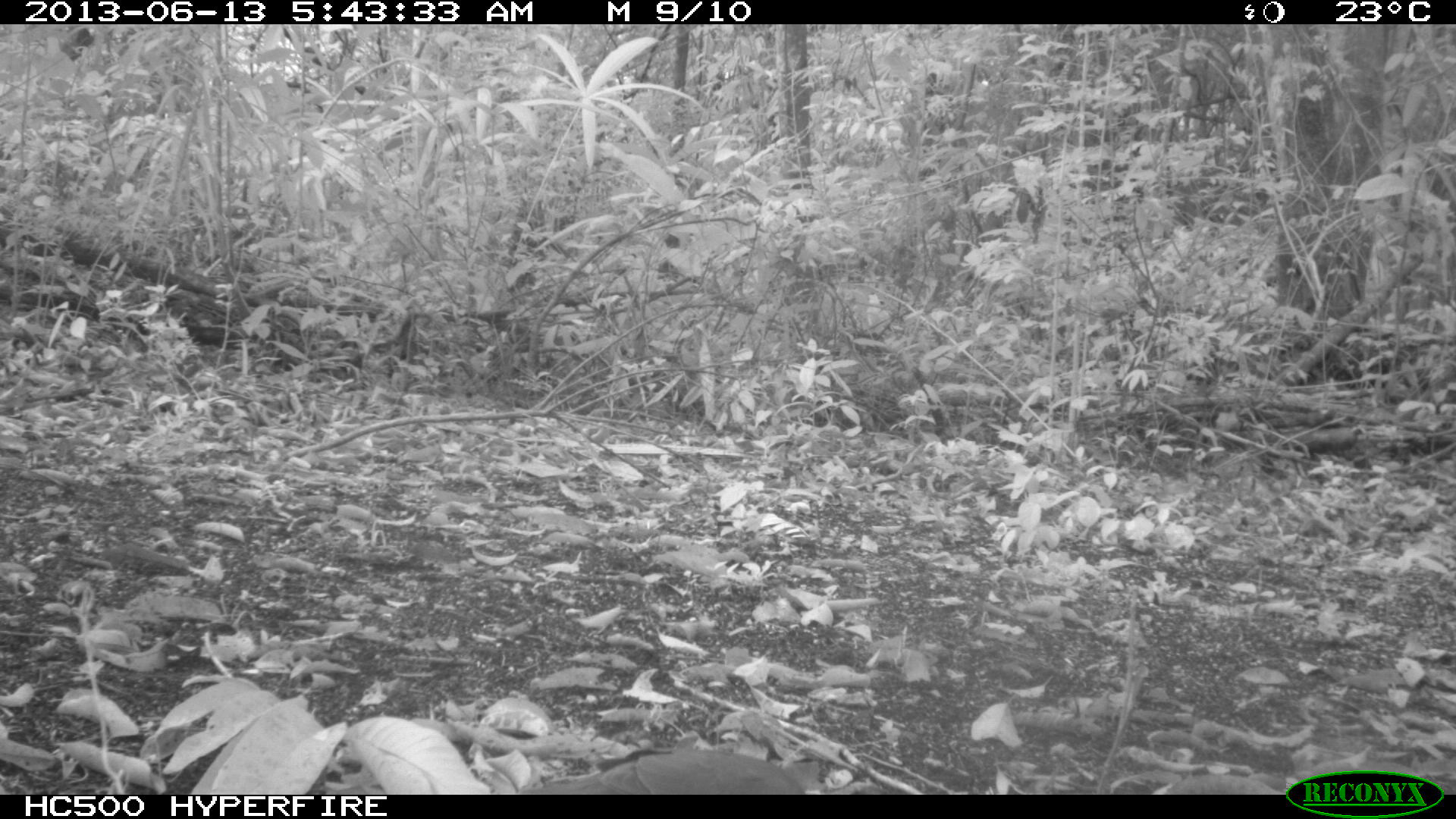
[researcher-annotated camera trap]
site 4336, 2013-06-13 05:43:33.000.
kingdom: Animalia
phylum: Chordata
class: Aves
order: Columbiformes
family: Columbidae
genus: Leptotila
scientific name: Leptotila plumbeiceps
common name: gray-headed dove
Leptotila plumbeiceps (gray-headed dove), count 1.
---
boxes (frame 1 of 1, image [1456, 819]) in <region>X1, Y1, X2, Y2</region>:
leptotila plumbeiceps: <region>518, 746, 821, 794</region>